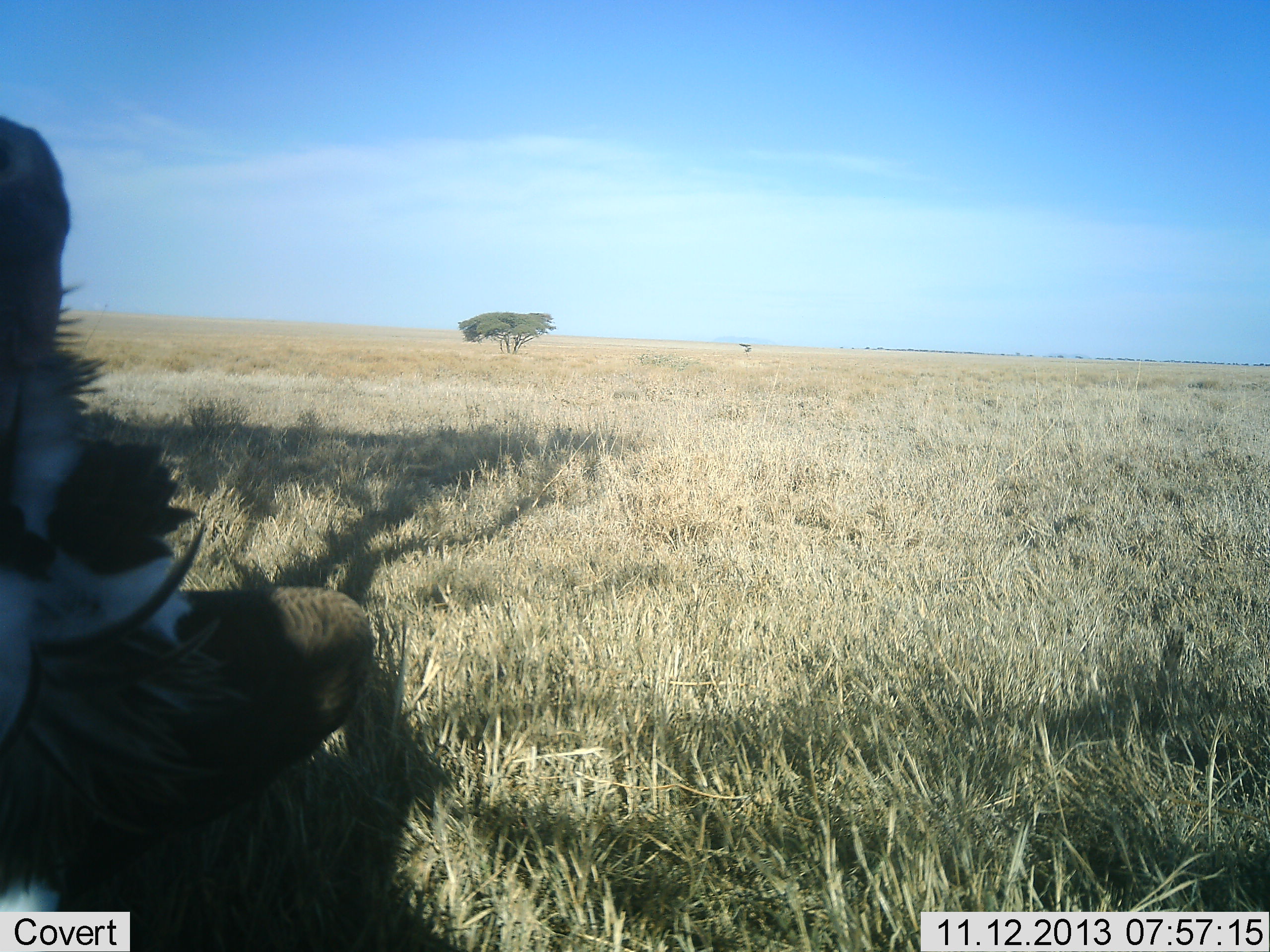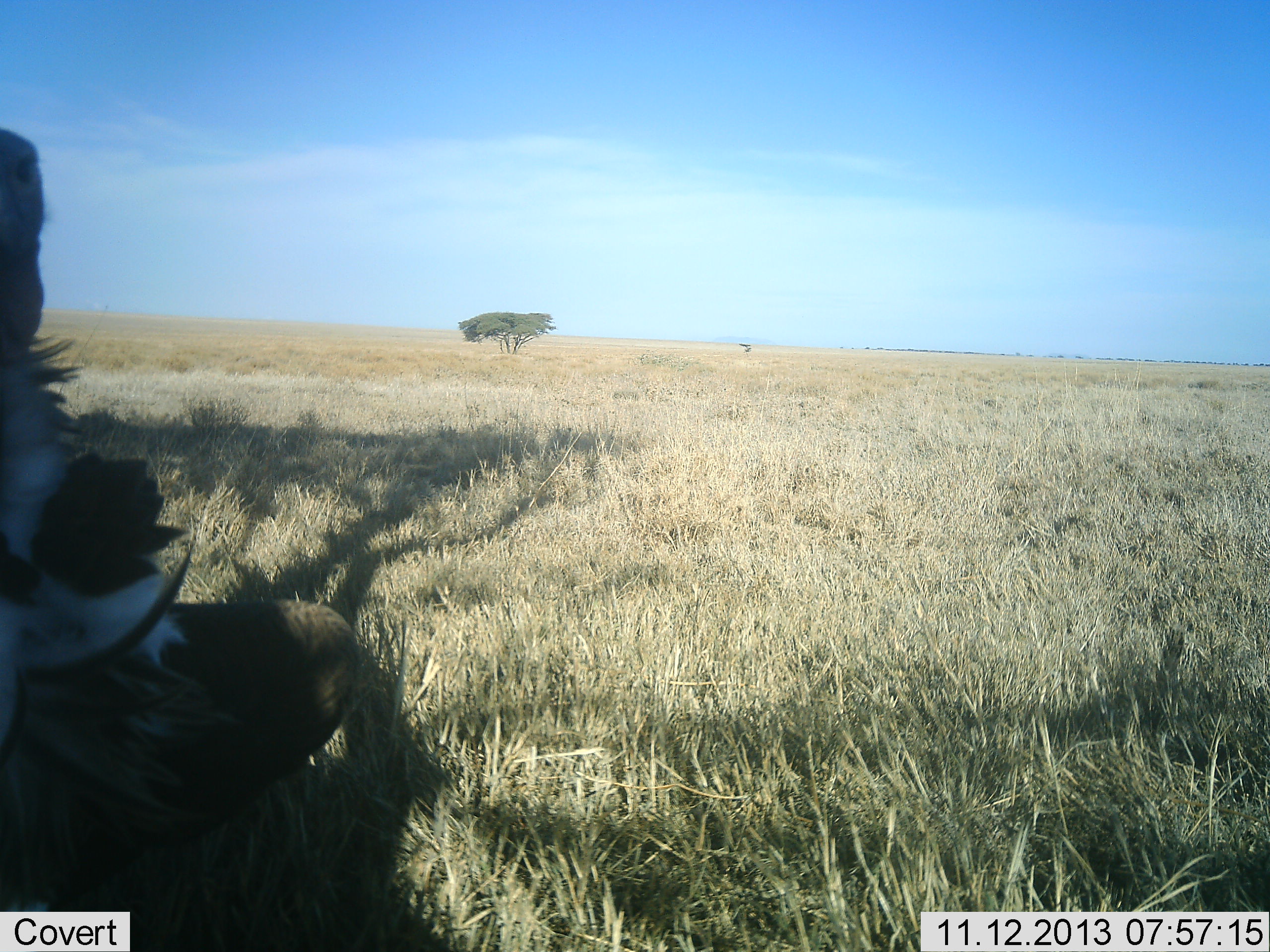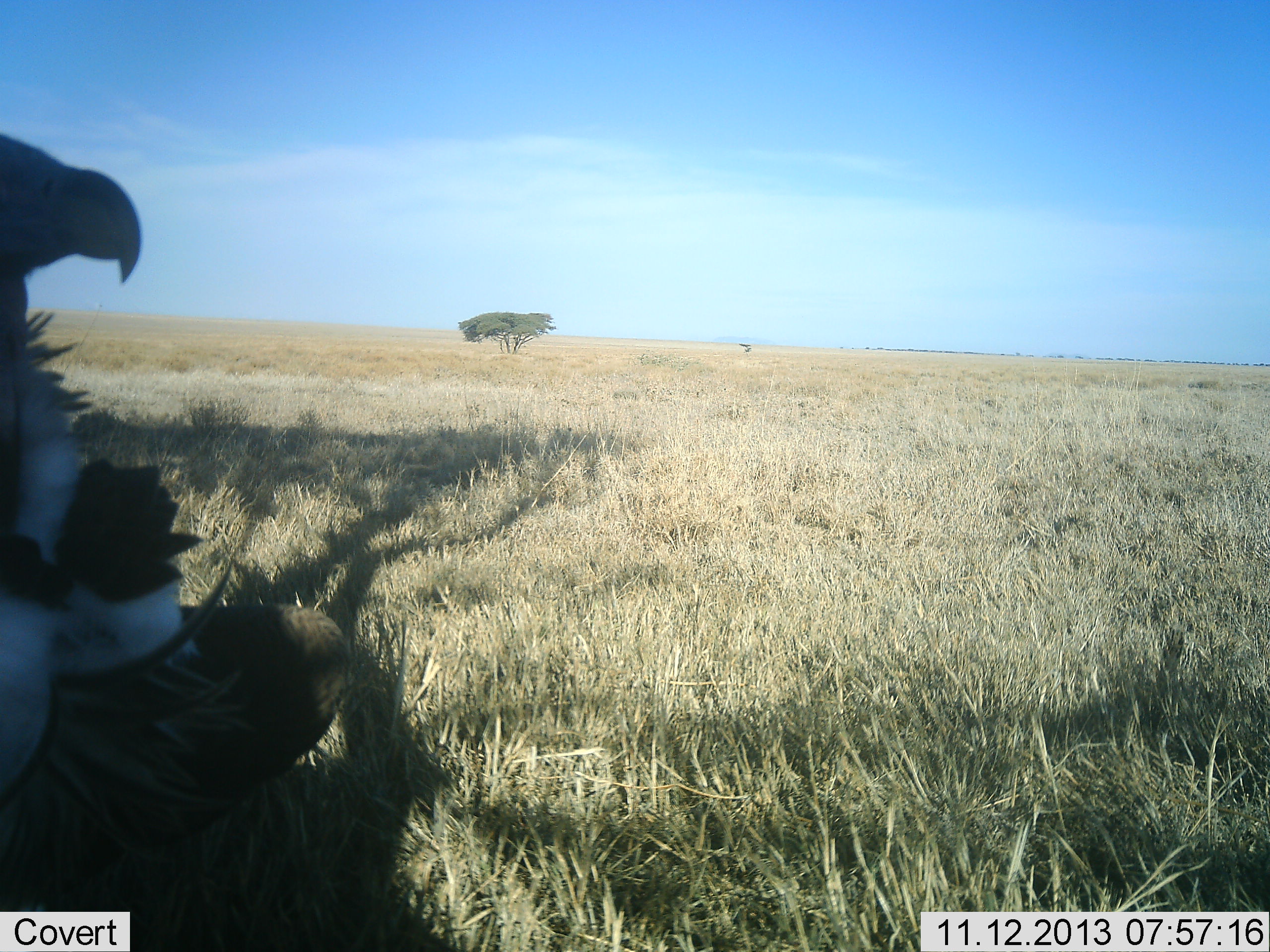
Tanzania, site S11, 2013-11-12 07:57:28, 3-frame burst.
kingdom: Animalia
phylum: Chordata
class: Aves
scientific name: Aves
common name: bird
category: otherbird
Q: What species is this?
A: Otherbird (bird) (Aves).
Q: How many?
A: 1.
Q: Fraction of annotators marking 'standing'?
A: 80%.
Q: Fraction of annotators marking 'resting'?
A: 0%.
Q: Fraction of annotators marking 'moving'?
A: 0%.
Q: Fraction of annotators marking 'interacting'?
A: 10%.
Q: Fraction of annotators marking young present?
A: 0%.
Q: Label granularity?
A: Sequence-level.